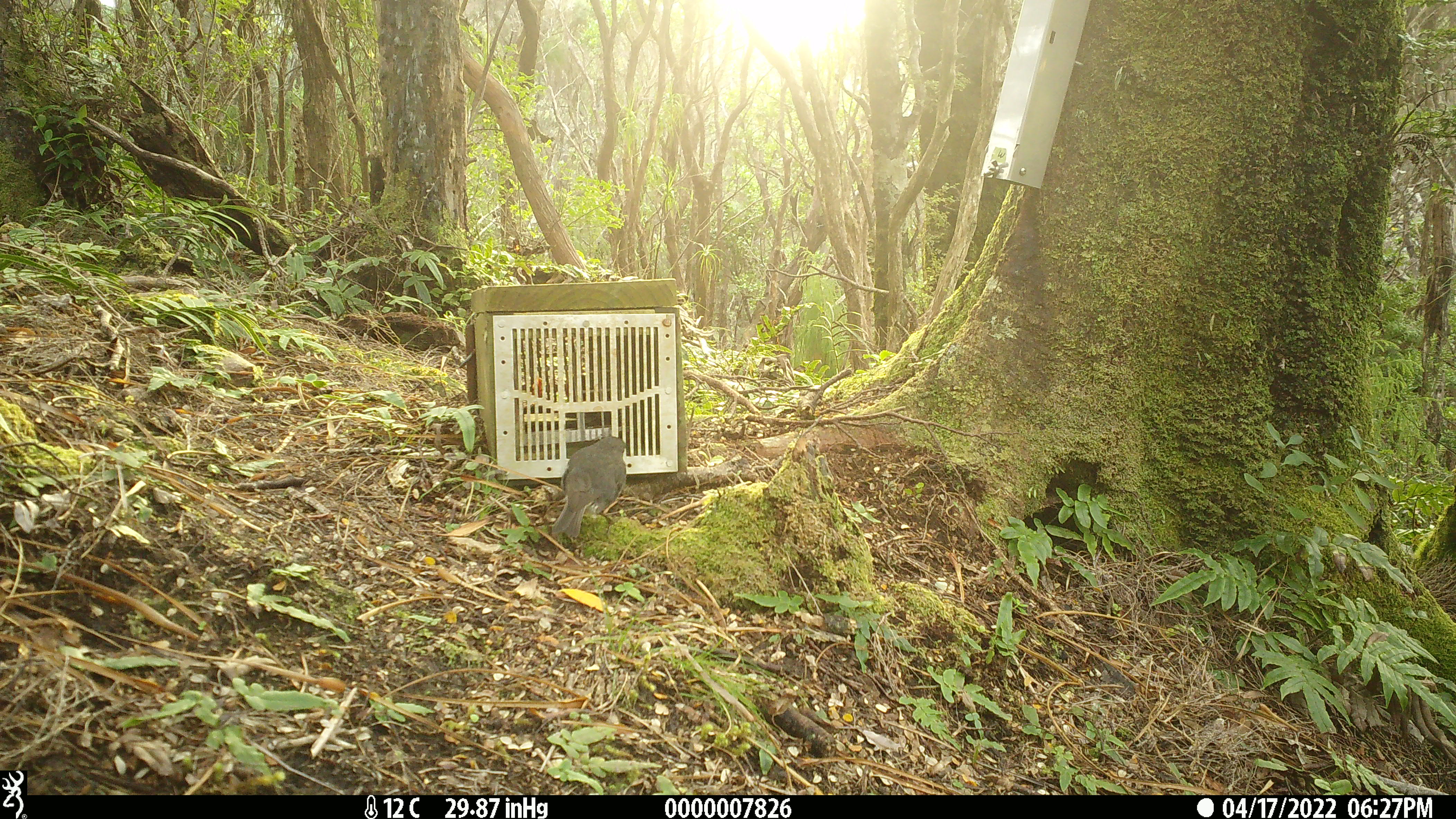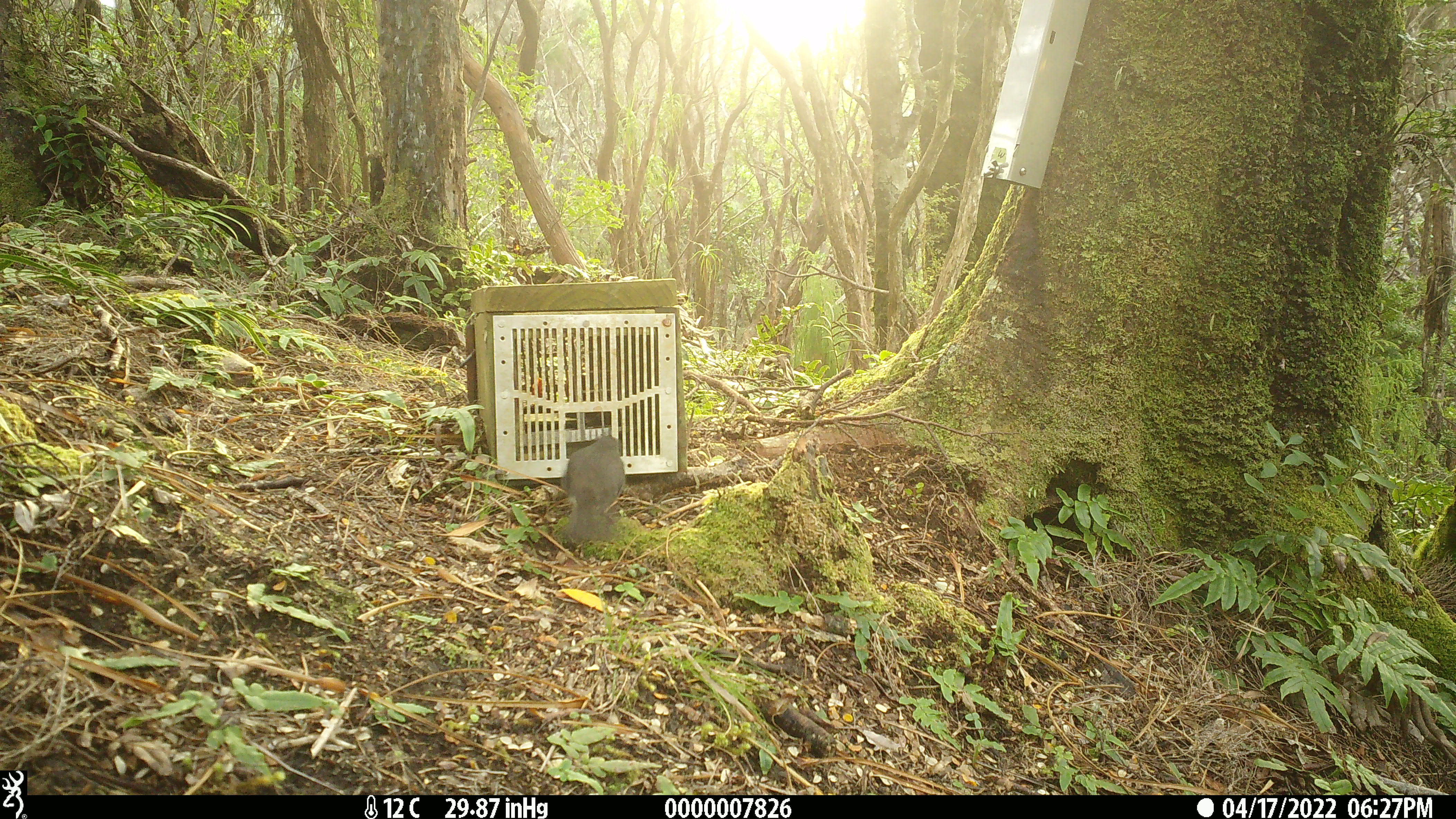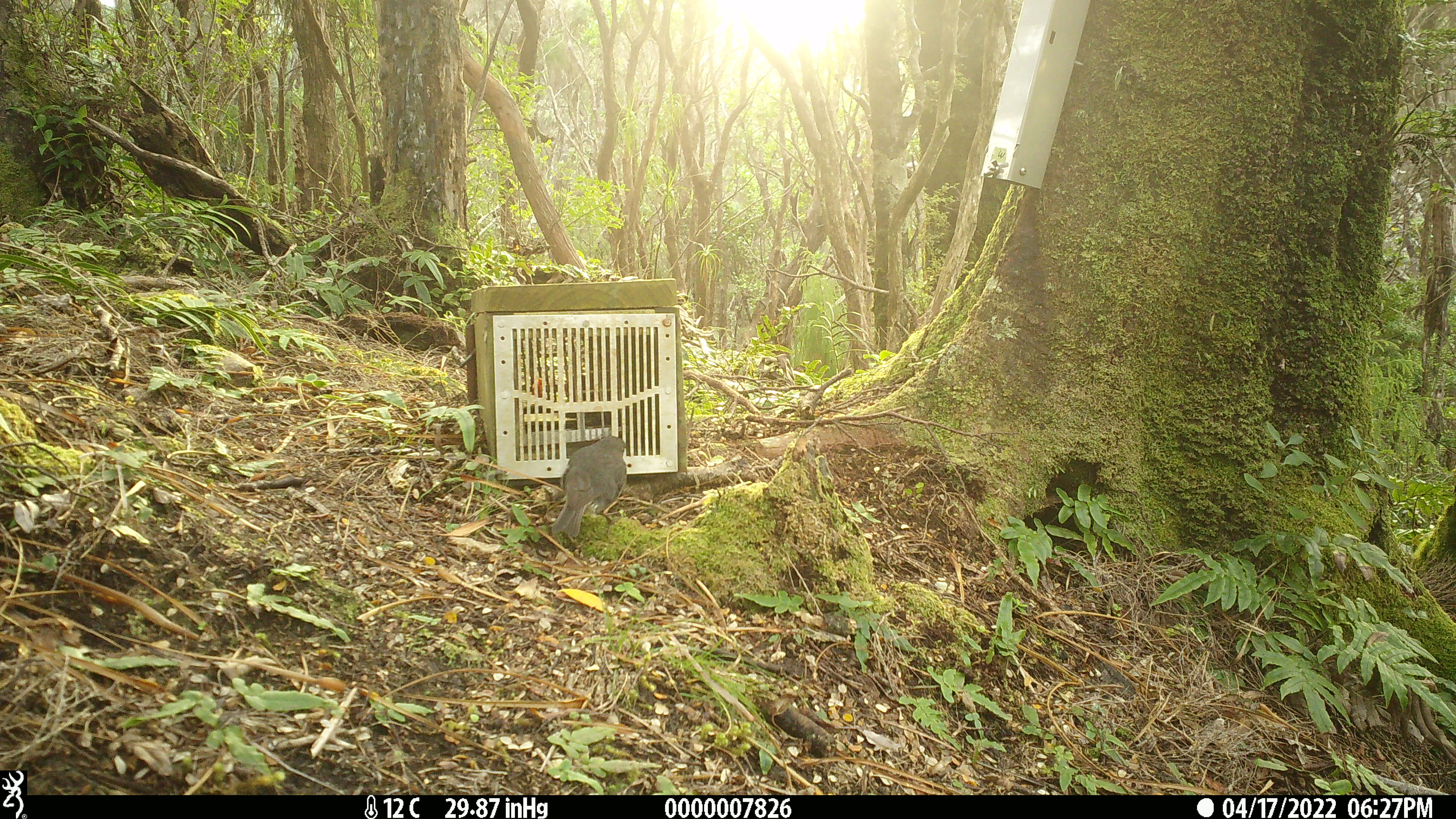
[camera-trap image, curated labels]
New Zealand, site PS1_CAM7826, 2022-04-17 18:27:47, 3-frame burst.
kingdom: Animalia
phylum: Chordata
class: Aves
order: Passeriformes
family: Petroicidae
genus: Petroica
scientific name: Petroica australis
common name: new zealand robin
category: robin